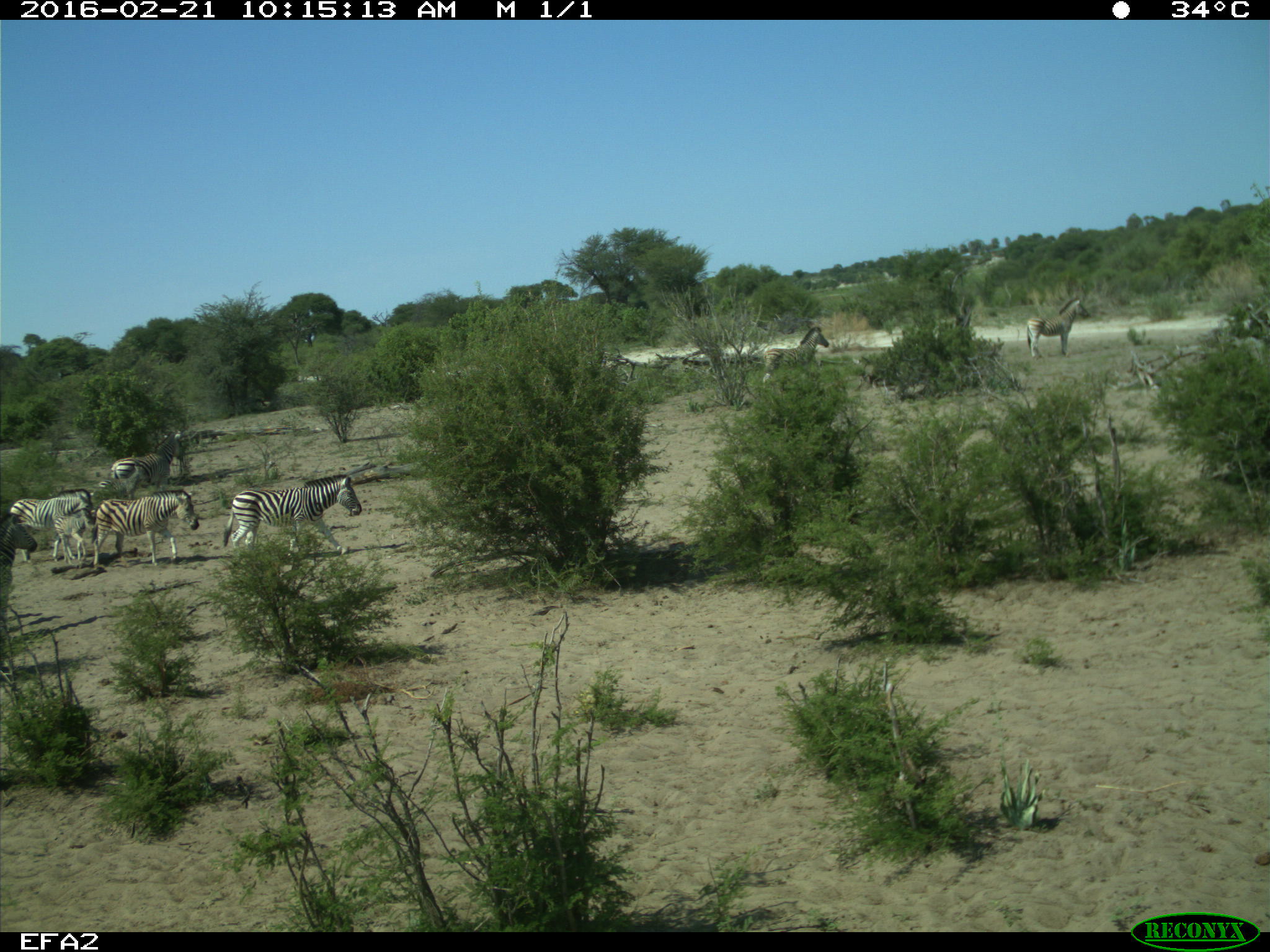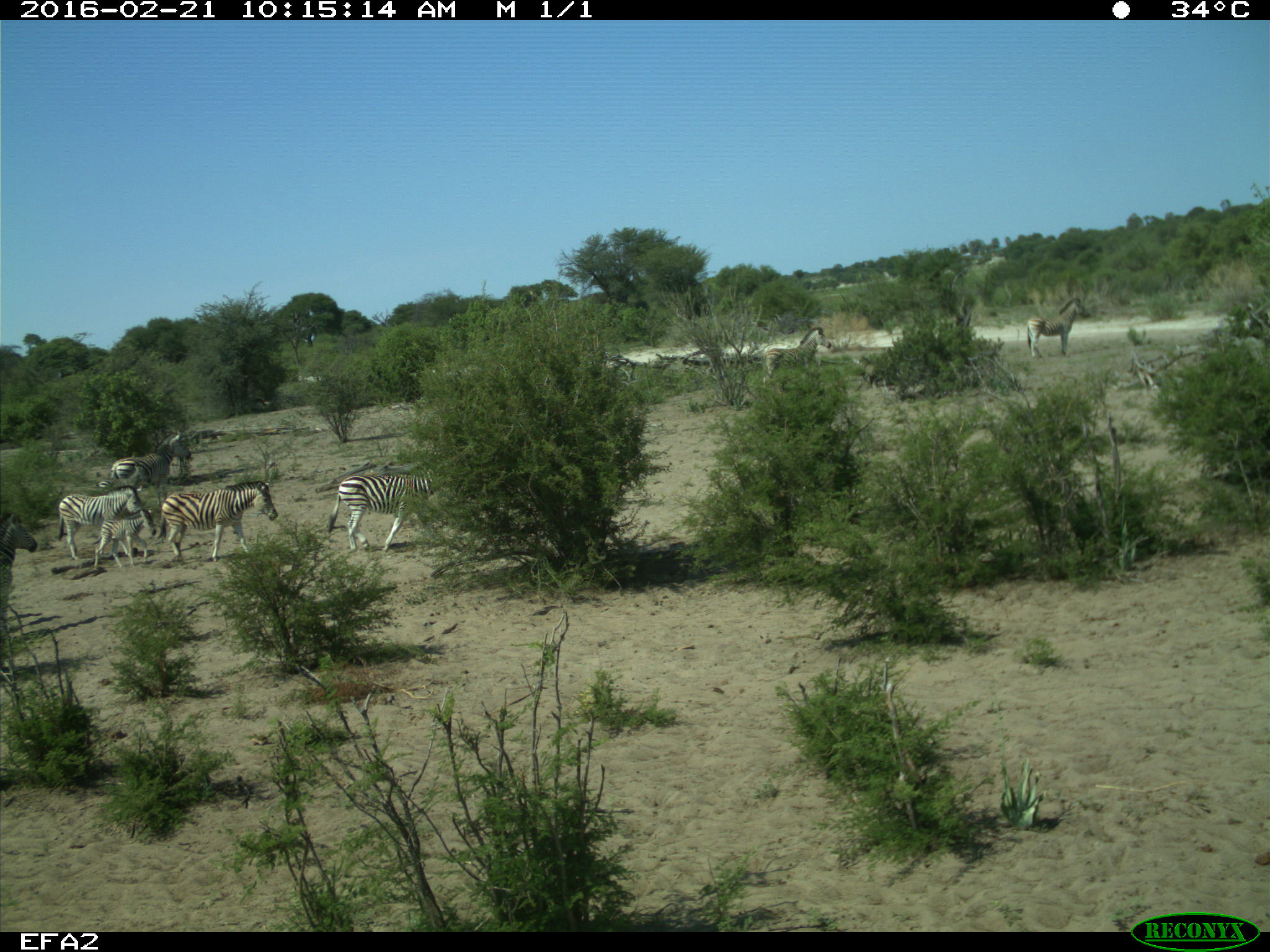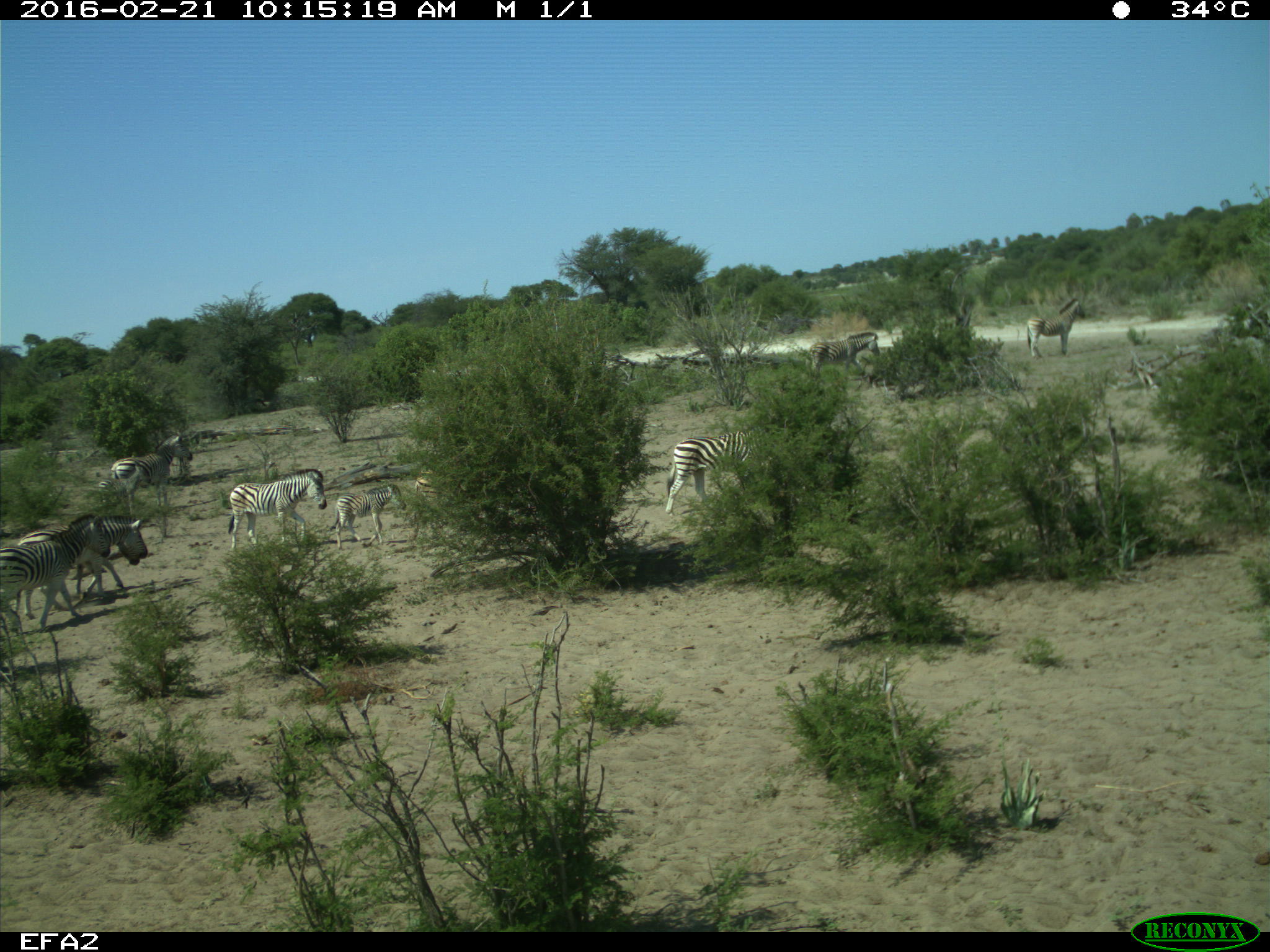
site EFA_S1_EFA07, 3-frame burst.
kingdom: Animalia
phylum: Chordata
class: Mammalia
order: Perissodactyla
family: Equidae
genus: Equus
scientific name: Equus quagga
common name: plains zebra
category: zebraplains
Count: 10.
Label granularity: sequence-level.